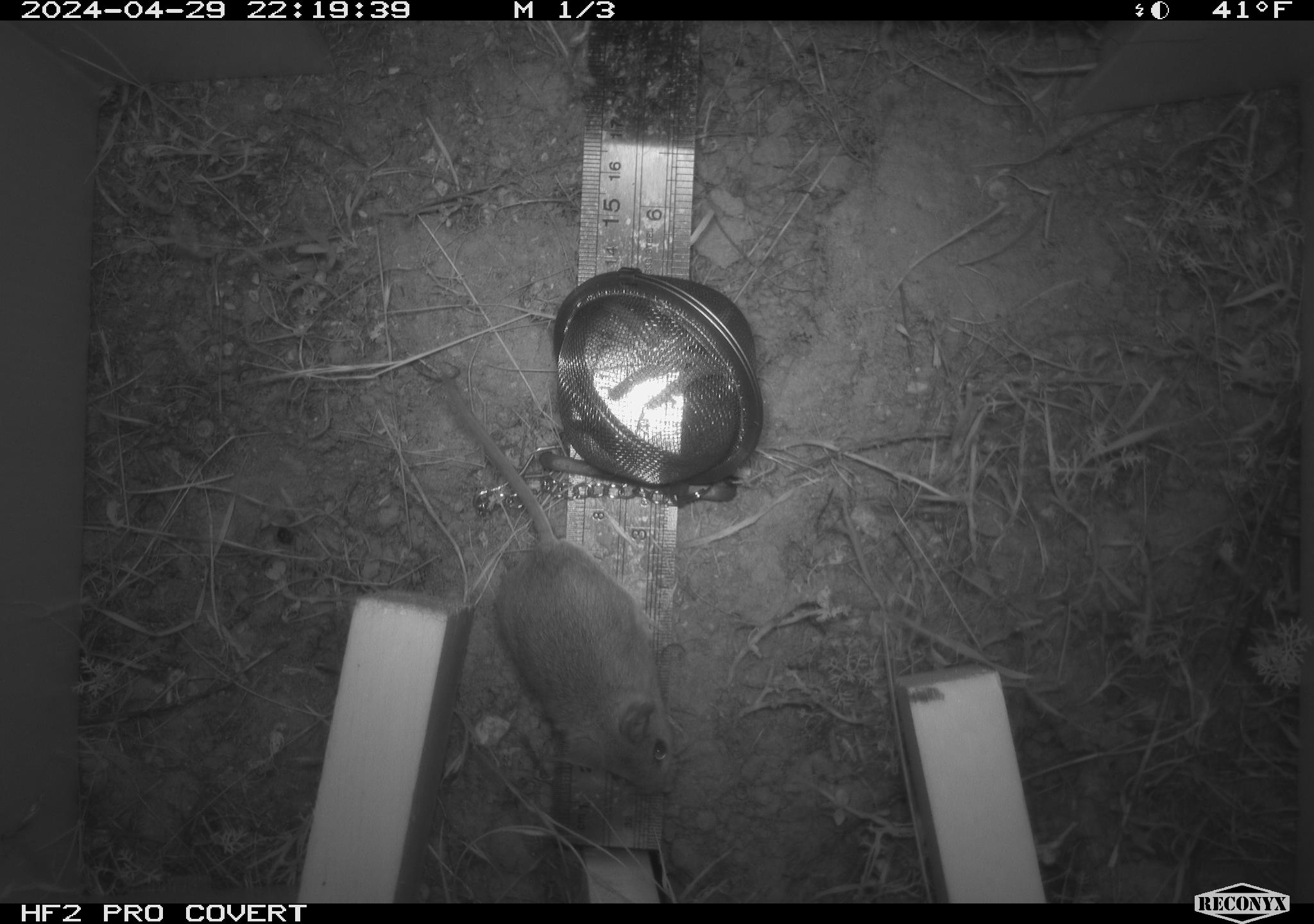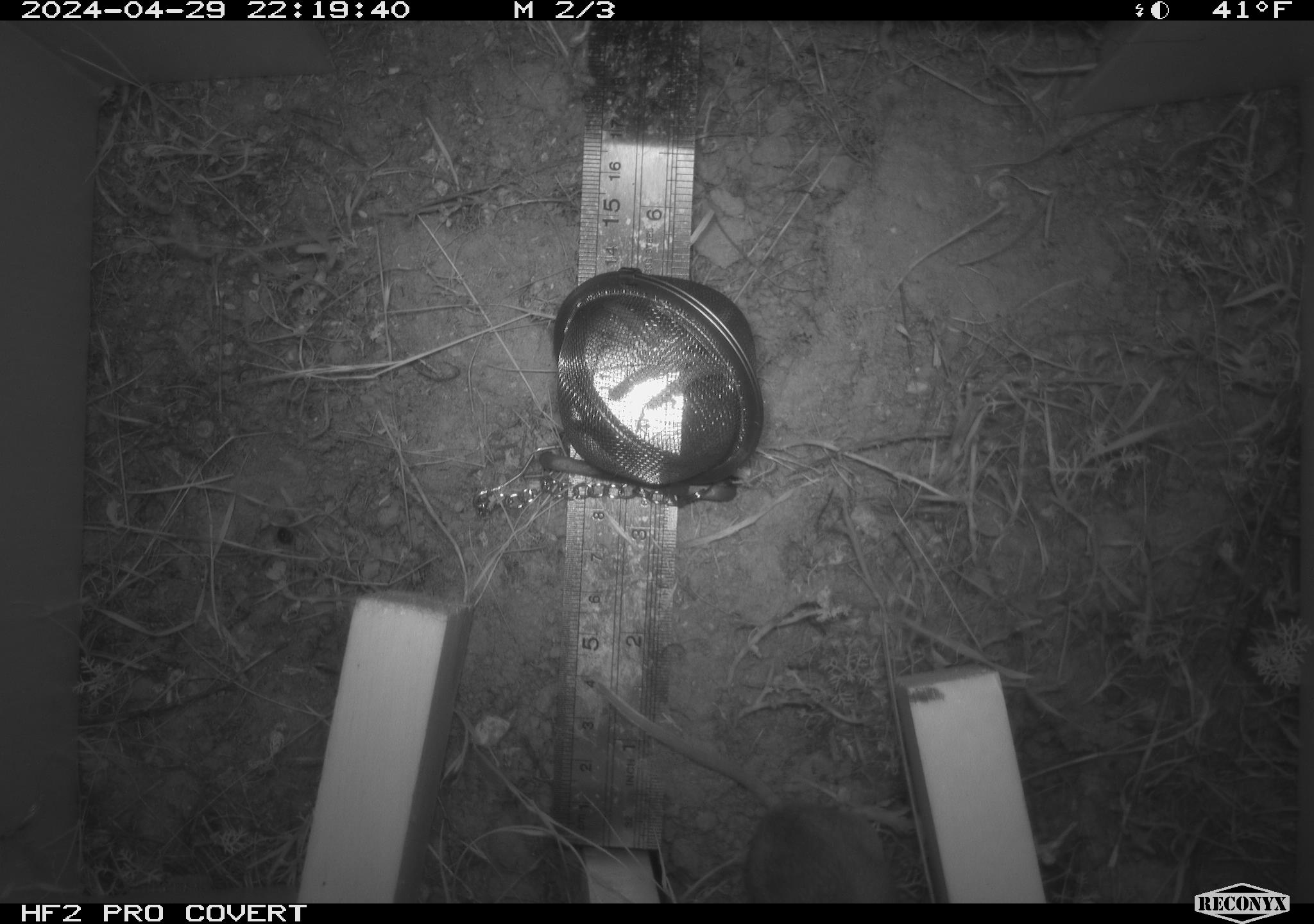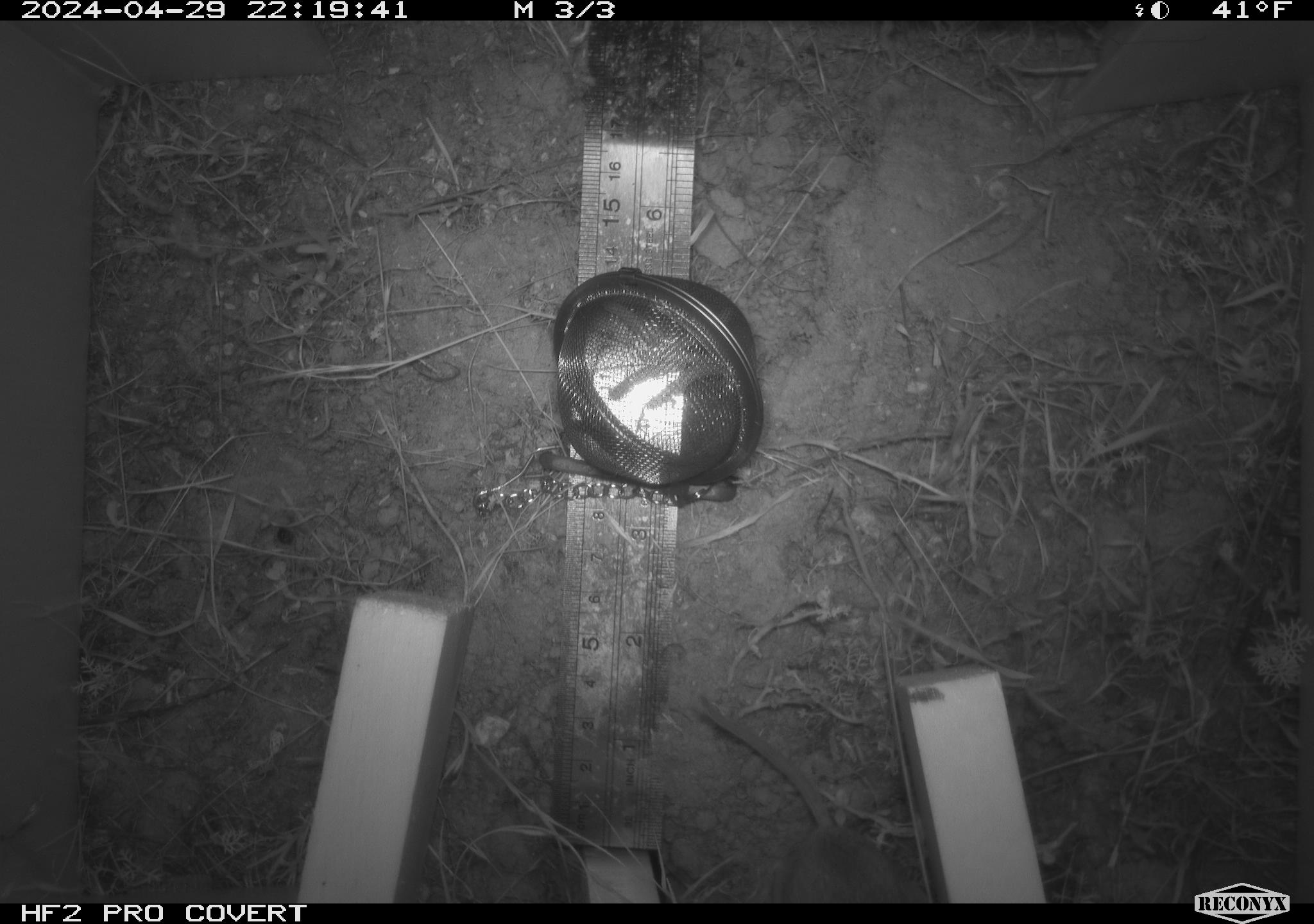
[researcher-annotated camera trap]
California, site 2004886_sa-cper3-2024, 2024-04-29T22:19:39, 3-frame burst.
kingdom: Animalia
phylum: Chordata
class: Mammalia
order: Rodentia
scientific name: Rodentia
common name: rodent